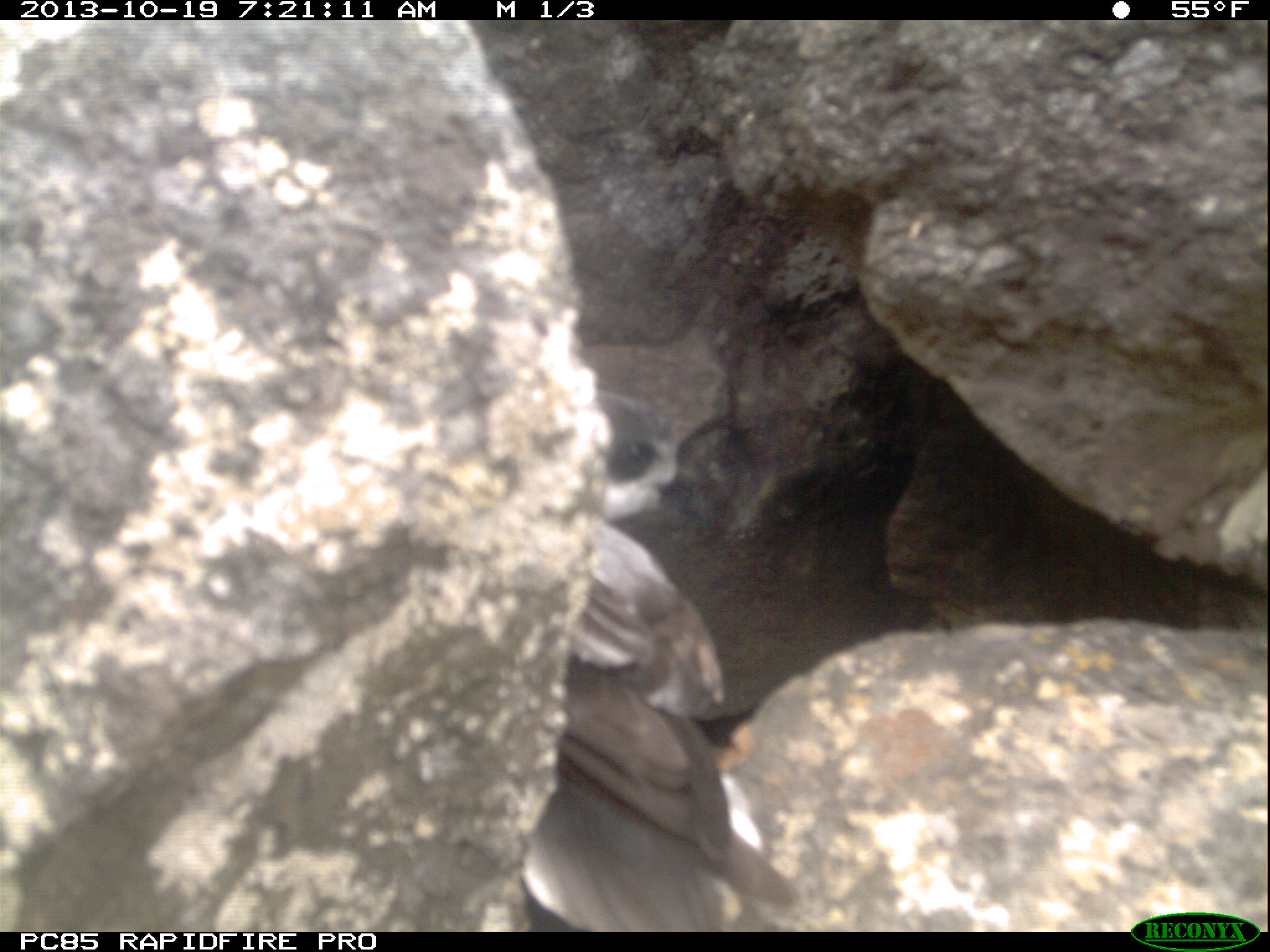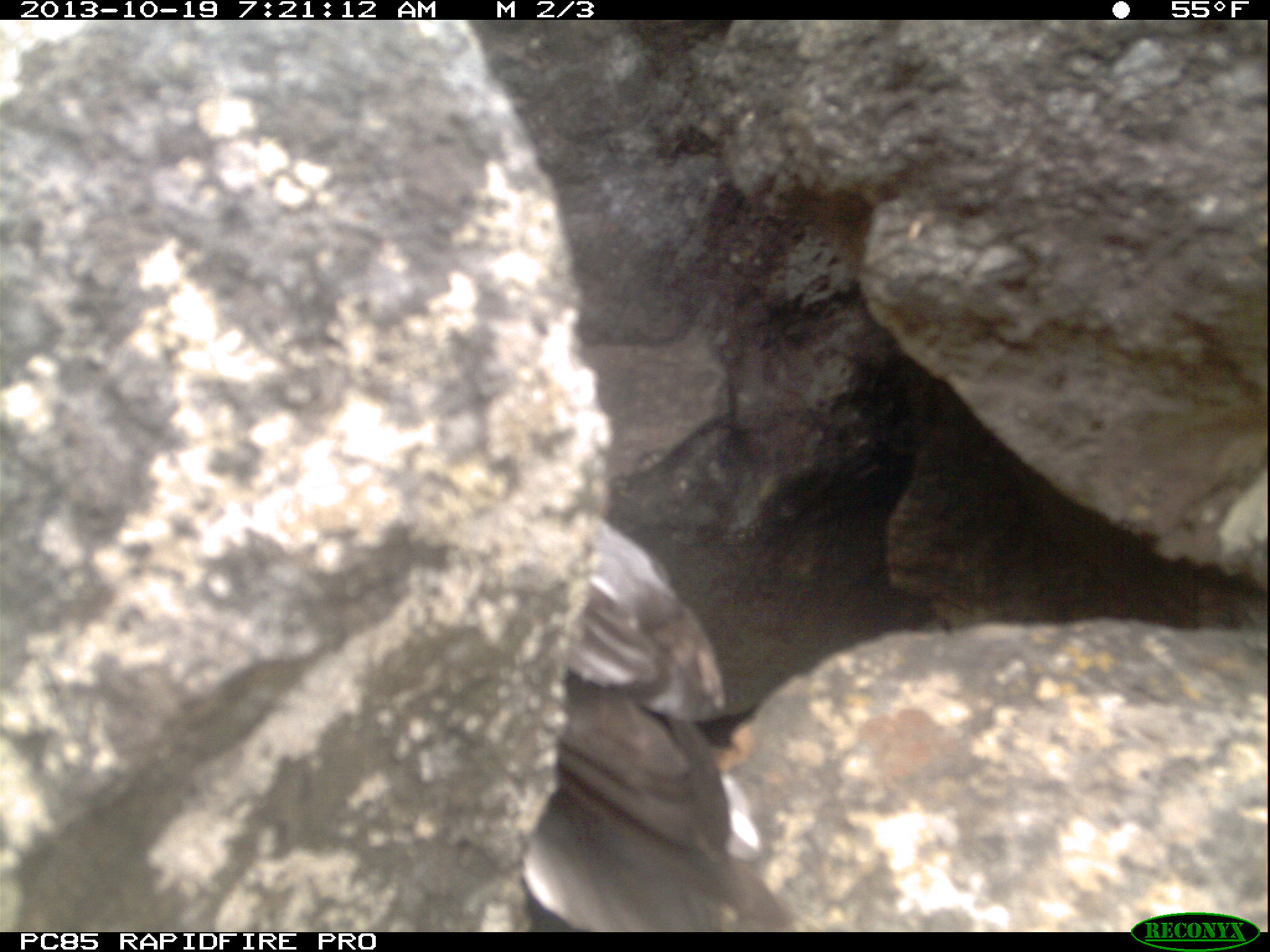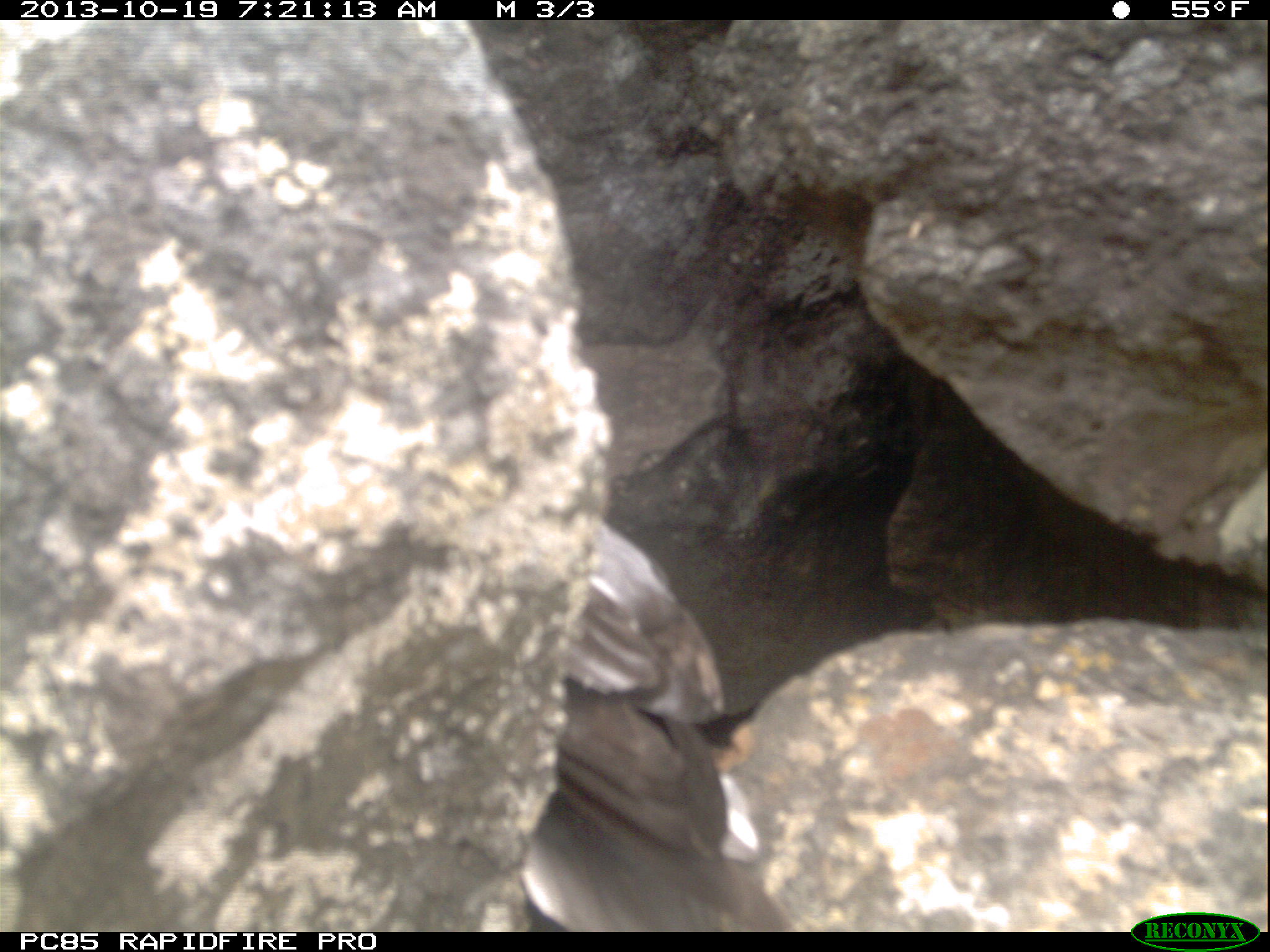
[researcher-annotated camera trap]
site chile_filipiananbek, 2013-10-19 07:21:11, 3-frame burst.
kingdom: Animalia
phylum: Chordata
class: Aves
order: Procellariiformes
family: Procellariidae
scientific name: Procellariidae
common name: petrel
Petrel (Procellariidae).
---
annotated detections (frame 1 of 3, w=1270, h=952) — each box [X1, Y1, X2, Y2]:
petrel: [509, 373, 809, 938]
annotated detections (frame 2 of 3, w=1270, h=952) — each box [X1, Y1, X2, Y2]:
petrel: [509, 508, 787, 929]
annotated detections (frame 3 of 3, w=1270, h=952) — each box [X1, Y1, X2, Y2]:
petrel: [512, 508, 778, 927]